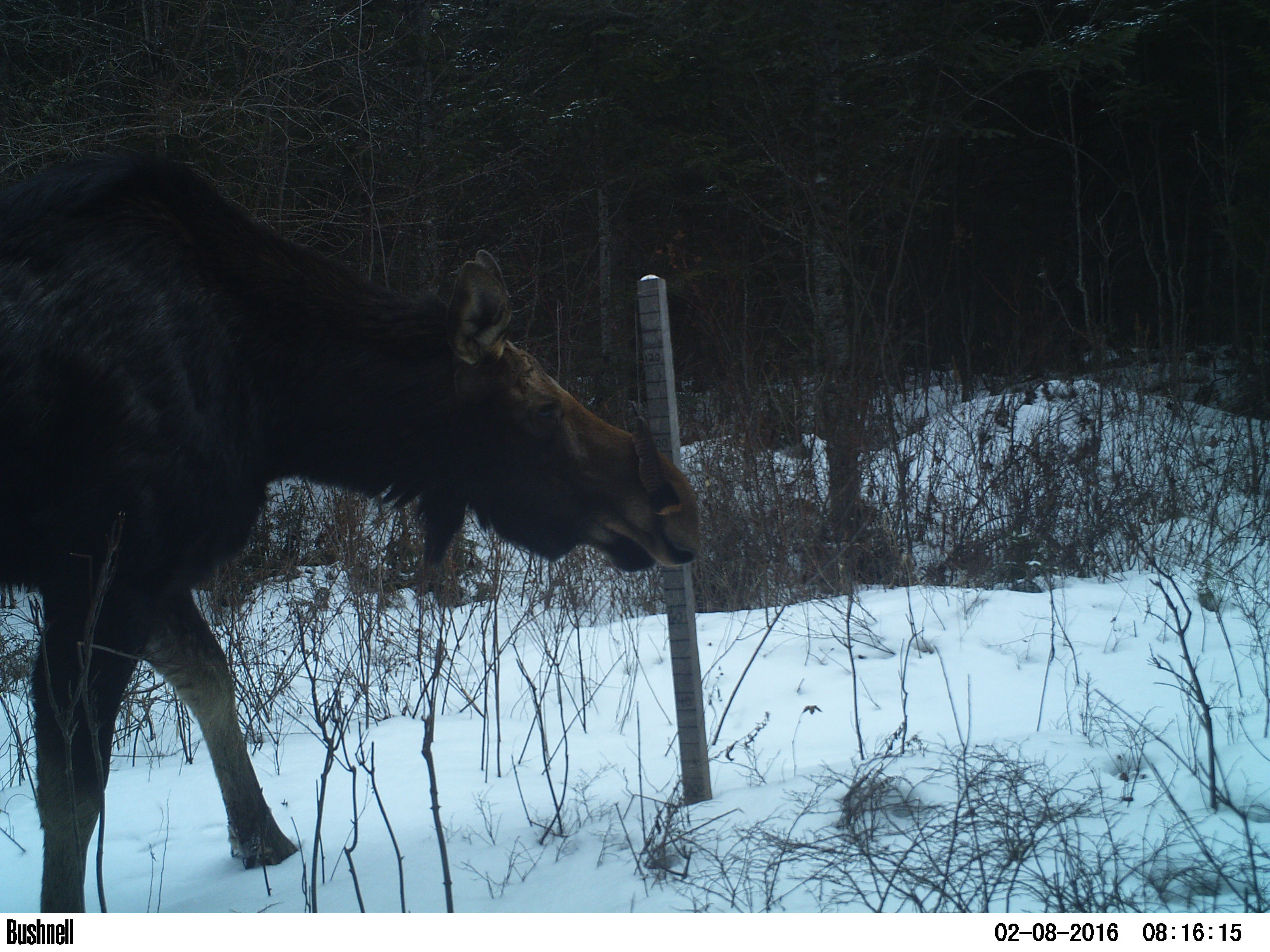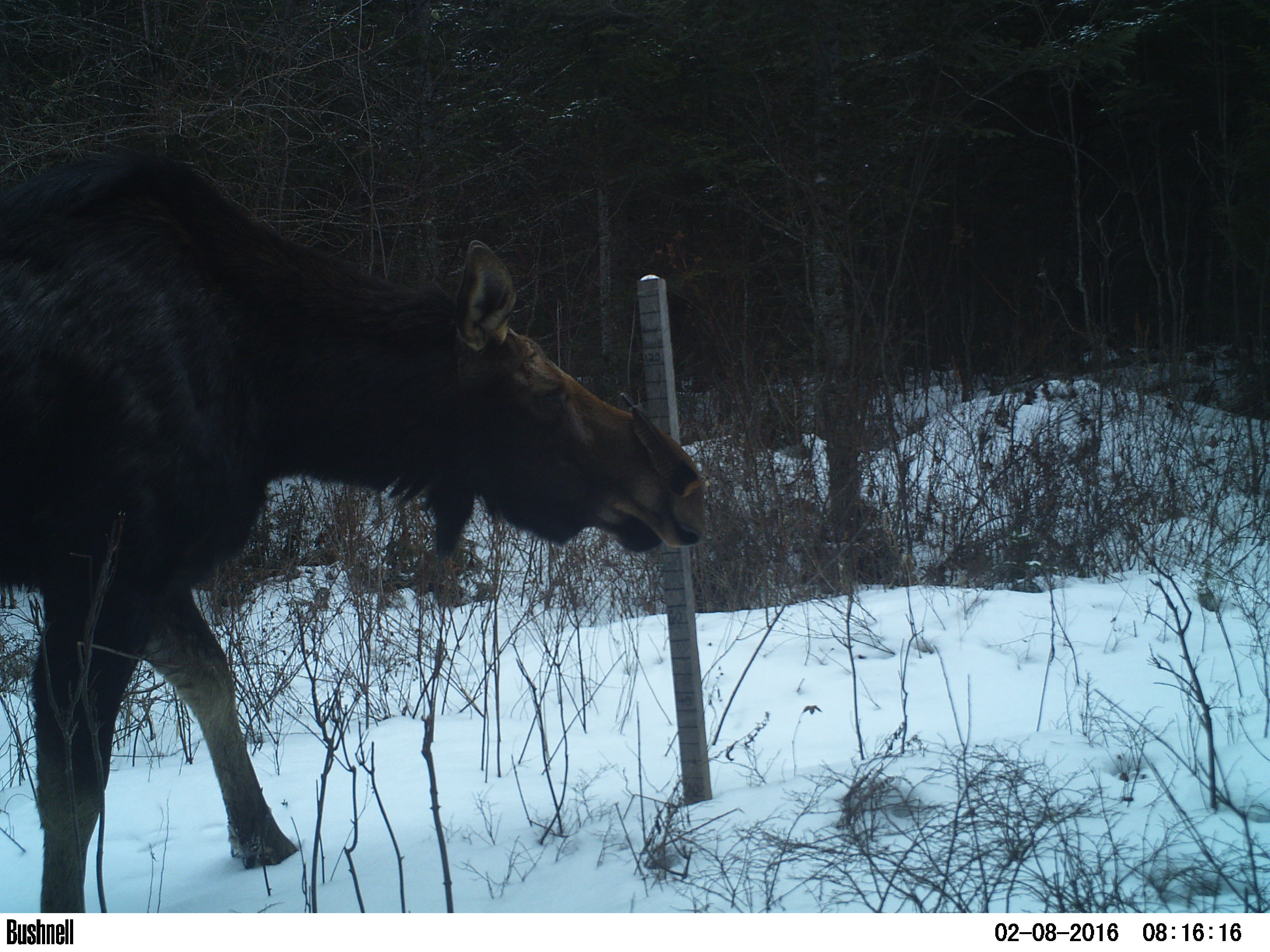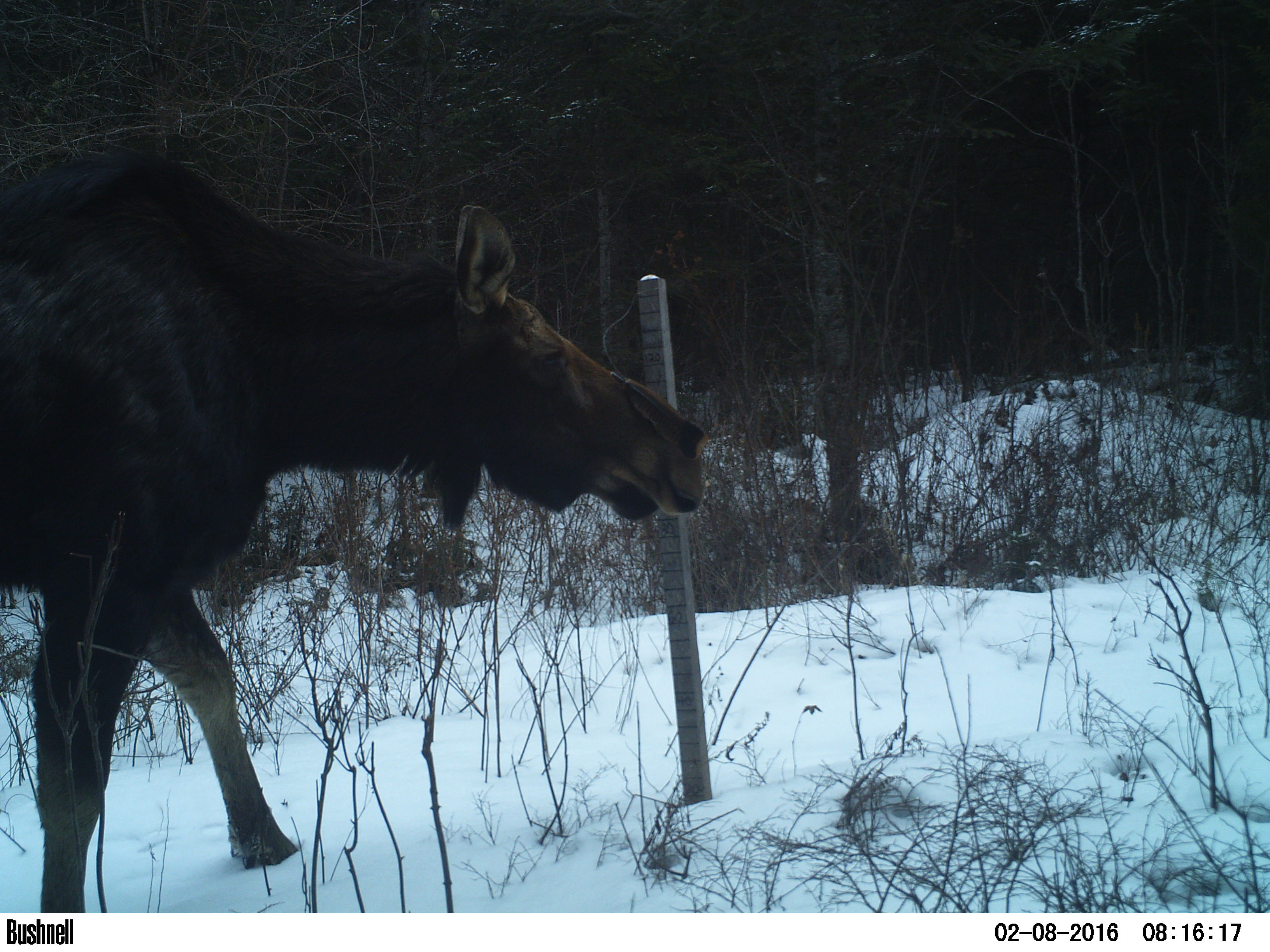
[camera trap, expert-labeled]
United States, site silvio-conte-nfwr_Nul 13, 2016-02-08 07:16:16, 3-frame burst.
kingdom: Animalia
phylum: Chordata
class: Mammalia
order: Artiodactyla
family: Cervidae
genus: Alces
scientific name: Alces alces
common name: moose